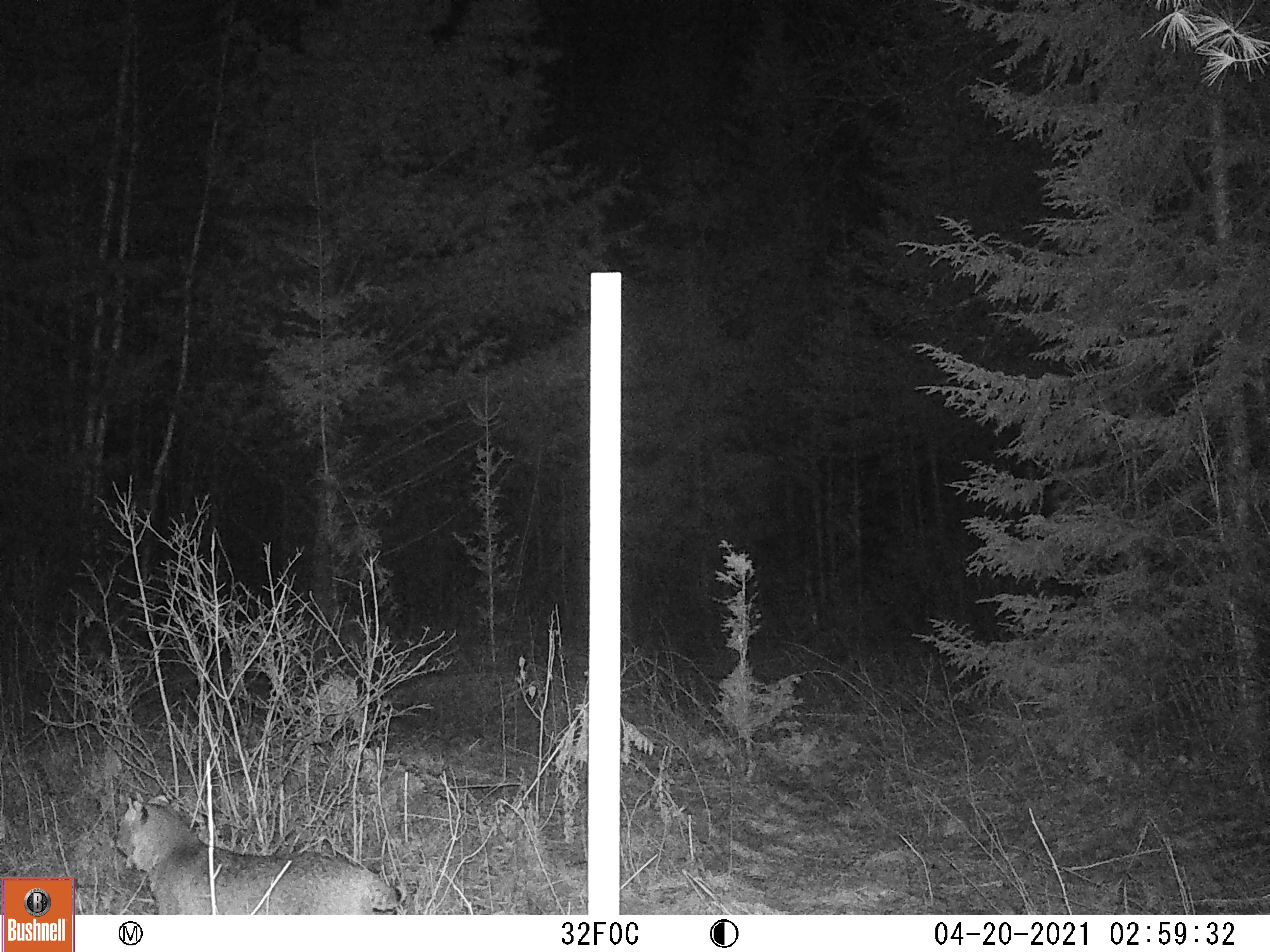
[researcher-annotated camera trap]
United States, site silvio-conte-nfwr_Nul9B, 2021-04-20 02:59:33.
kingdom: Animalia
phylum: Chordata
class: Mammalia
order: Carnivora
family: Felidae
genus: Lynx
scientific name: Lynx rufus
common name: bobcat